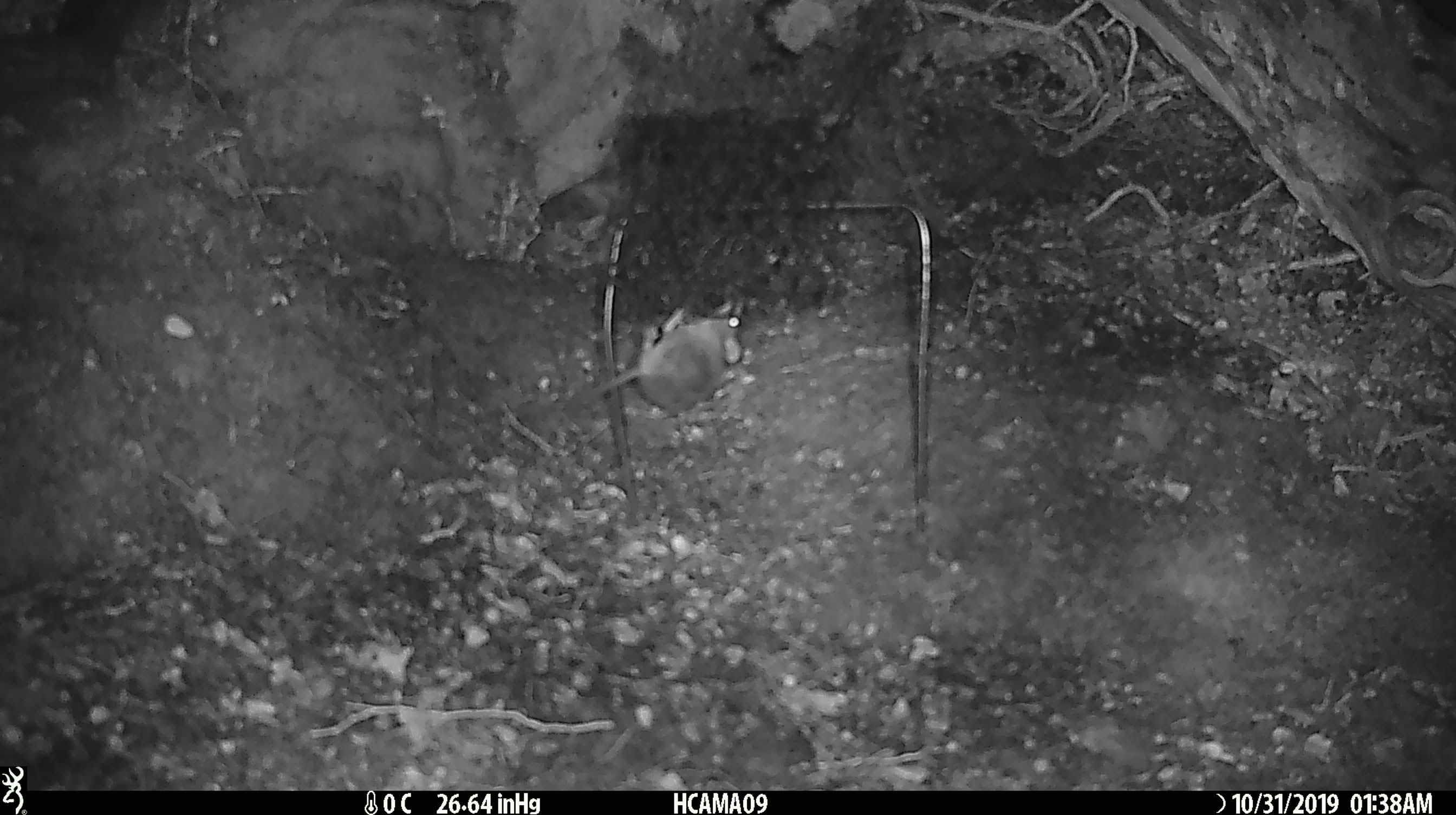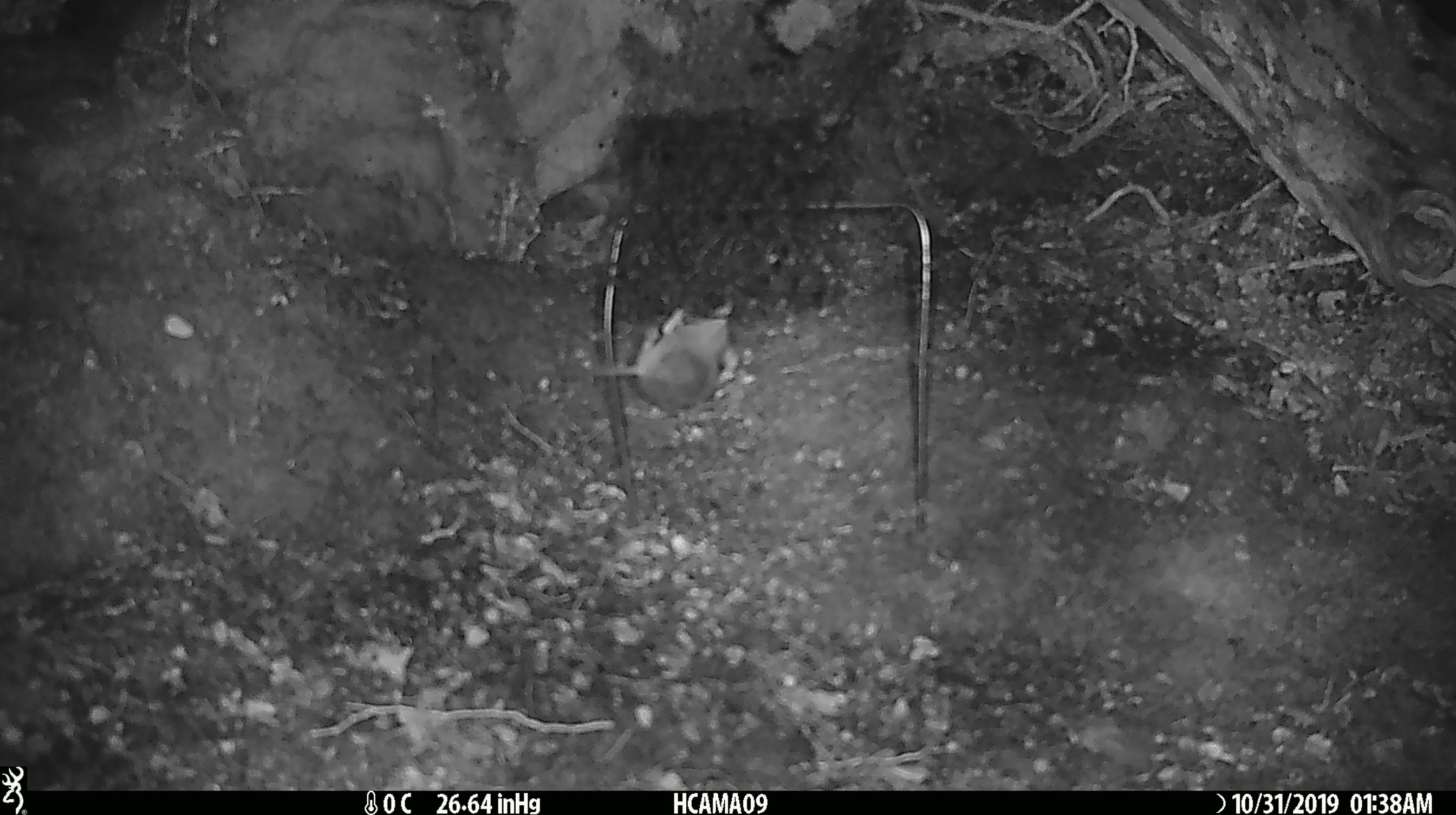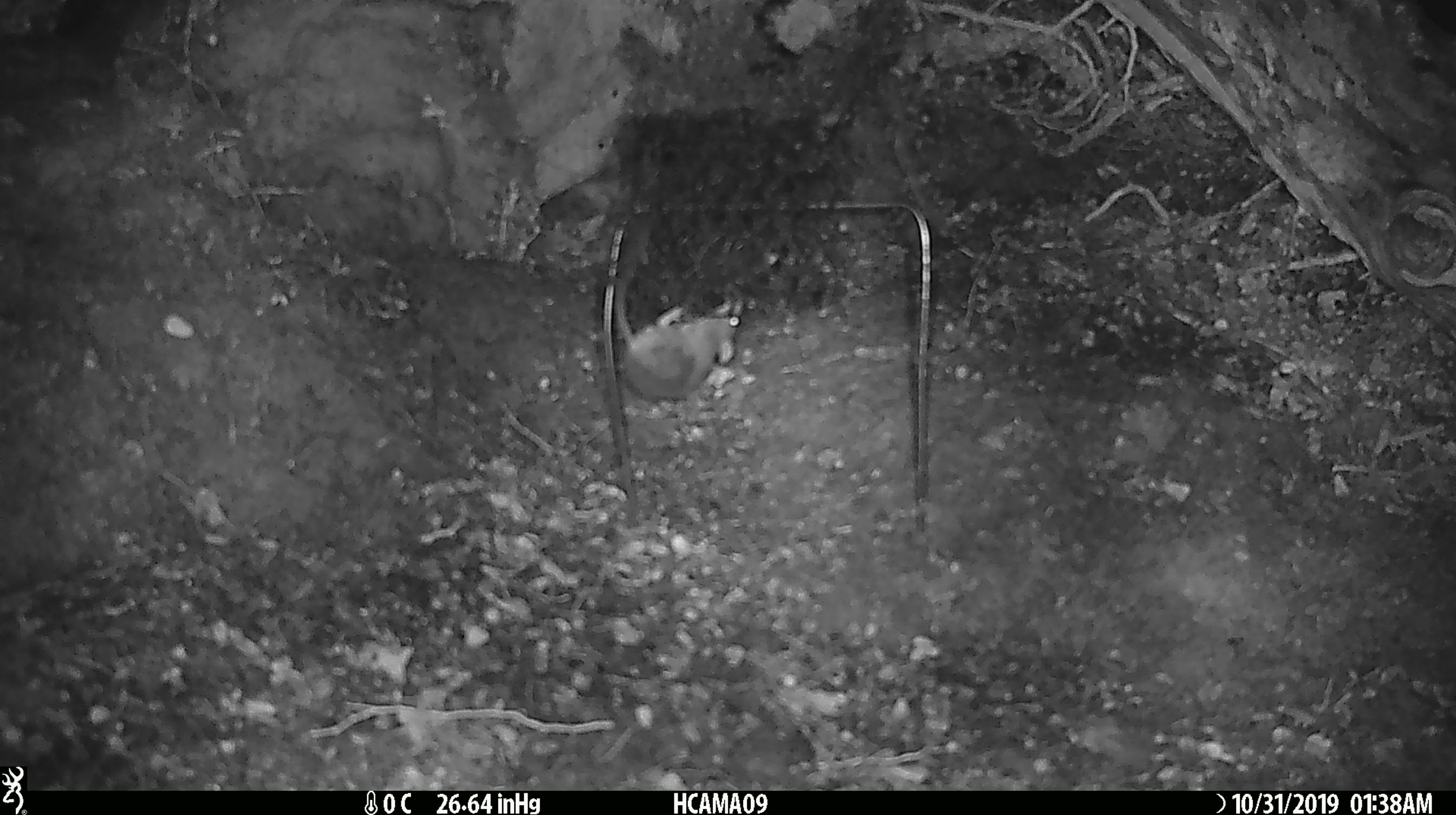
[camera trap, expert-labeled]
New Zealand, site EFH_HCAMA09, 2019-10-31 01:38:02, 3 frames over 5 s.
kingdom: Animalia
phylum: Chordata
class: Mammalia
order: Rodentia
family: Muridae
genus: Mus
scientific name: Mus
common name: mouse